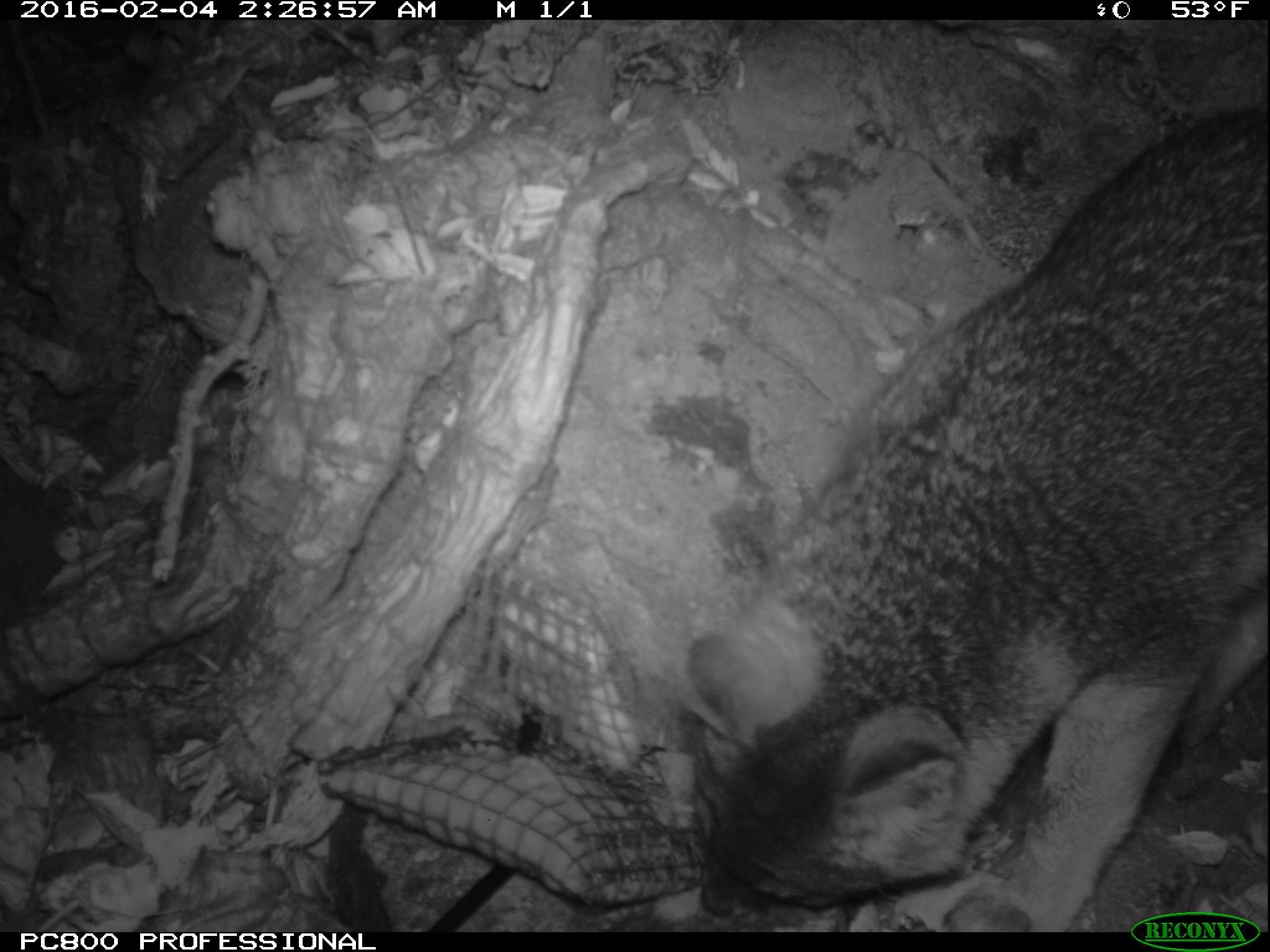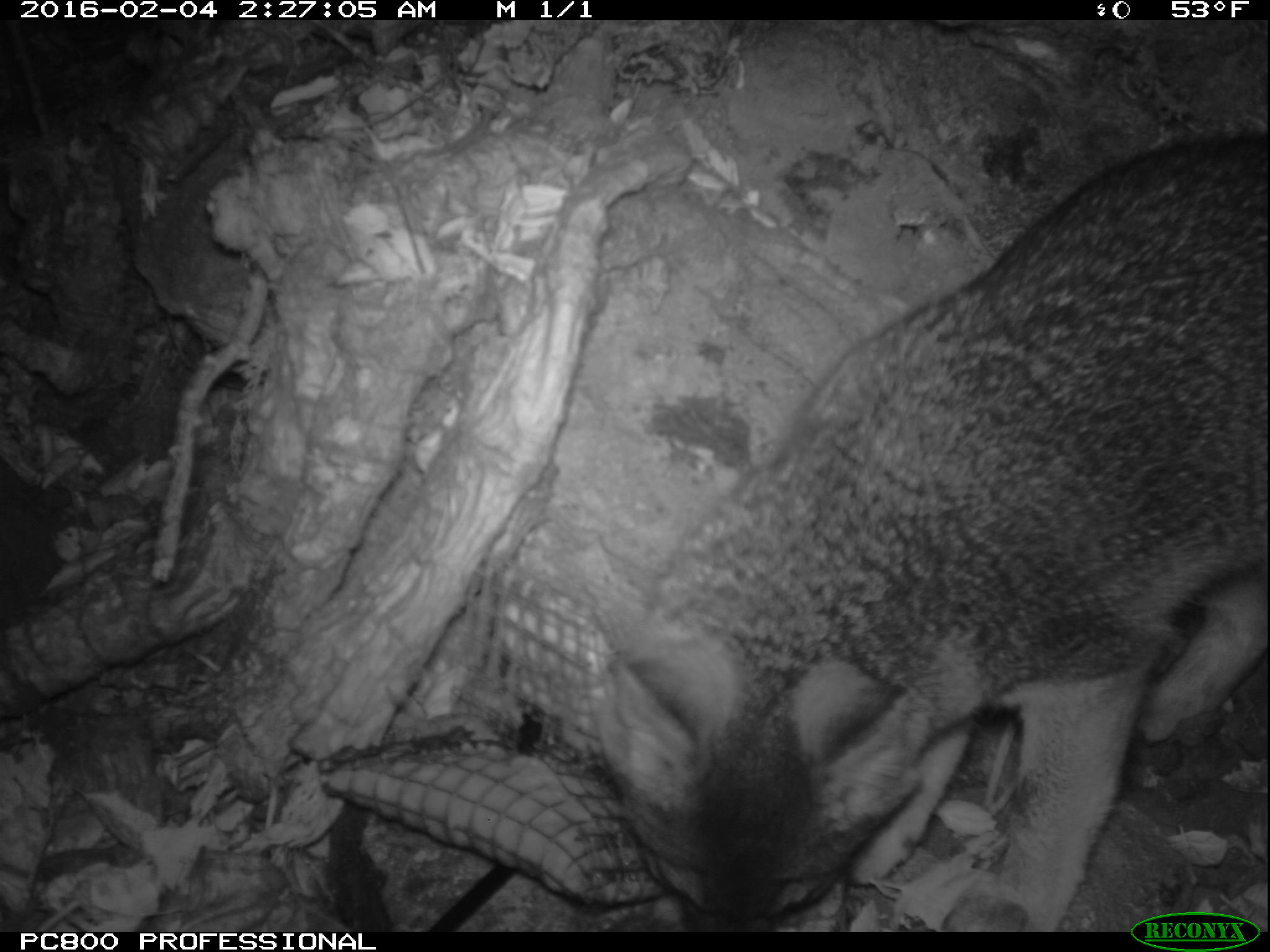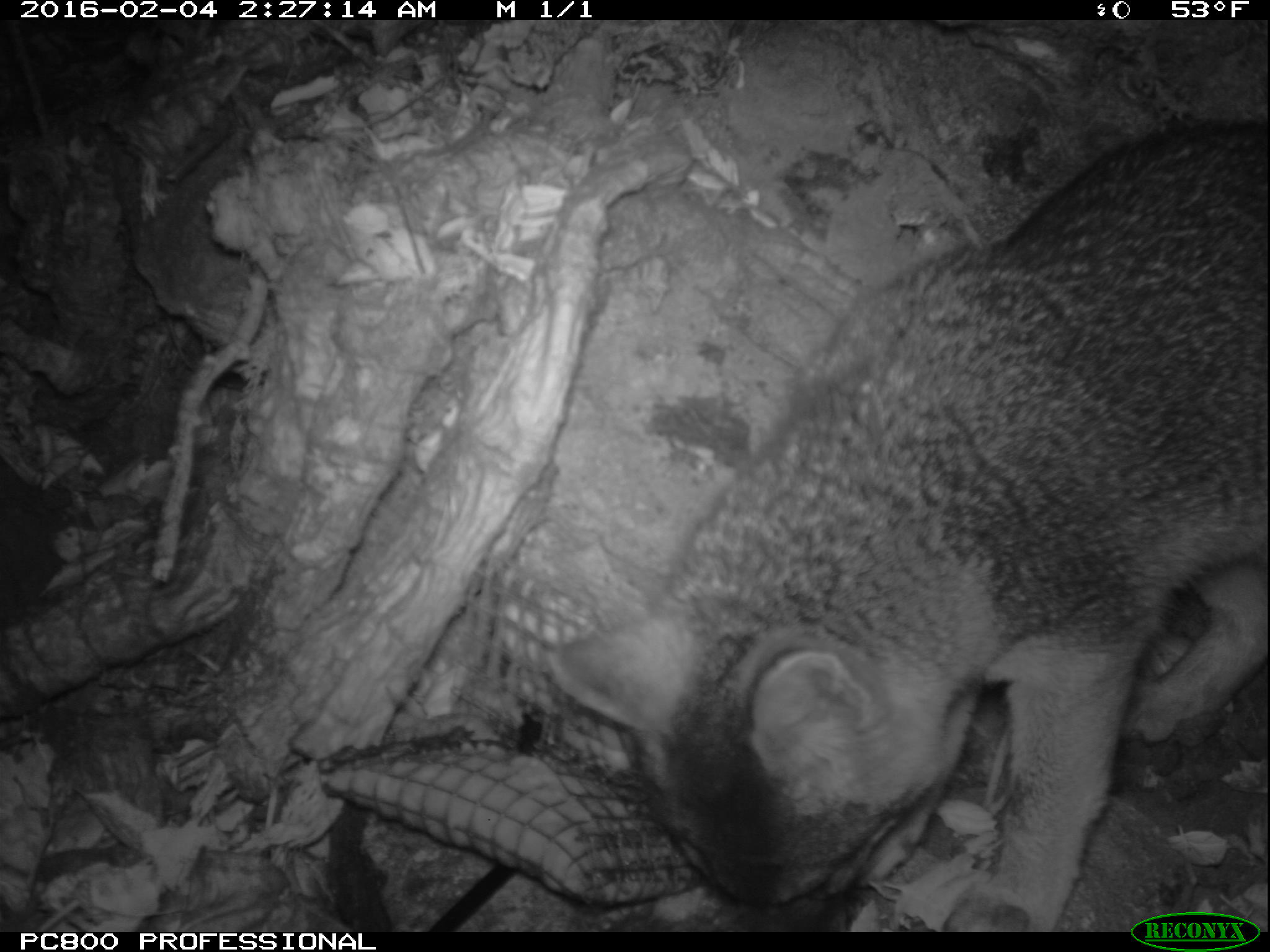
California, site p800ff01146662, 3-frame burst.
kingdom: Animalia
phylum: Chordata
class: Mammalia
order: Carnivora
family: Canidae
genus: Urocyon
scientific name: Urocyon littoralis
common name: island fox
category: fox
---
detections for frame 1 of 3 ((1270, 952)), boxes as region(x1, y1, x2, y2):
fox: region(671, 111, 1269, 930)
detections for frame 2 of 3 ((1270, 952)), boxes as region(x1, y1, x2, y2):
fox: region(597, 132, 1269, 930)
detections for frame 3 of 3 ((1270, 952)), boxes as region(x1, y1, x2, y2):
fox: region(540, 117, 1268, 930)